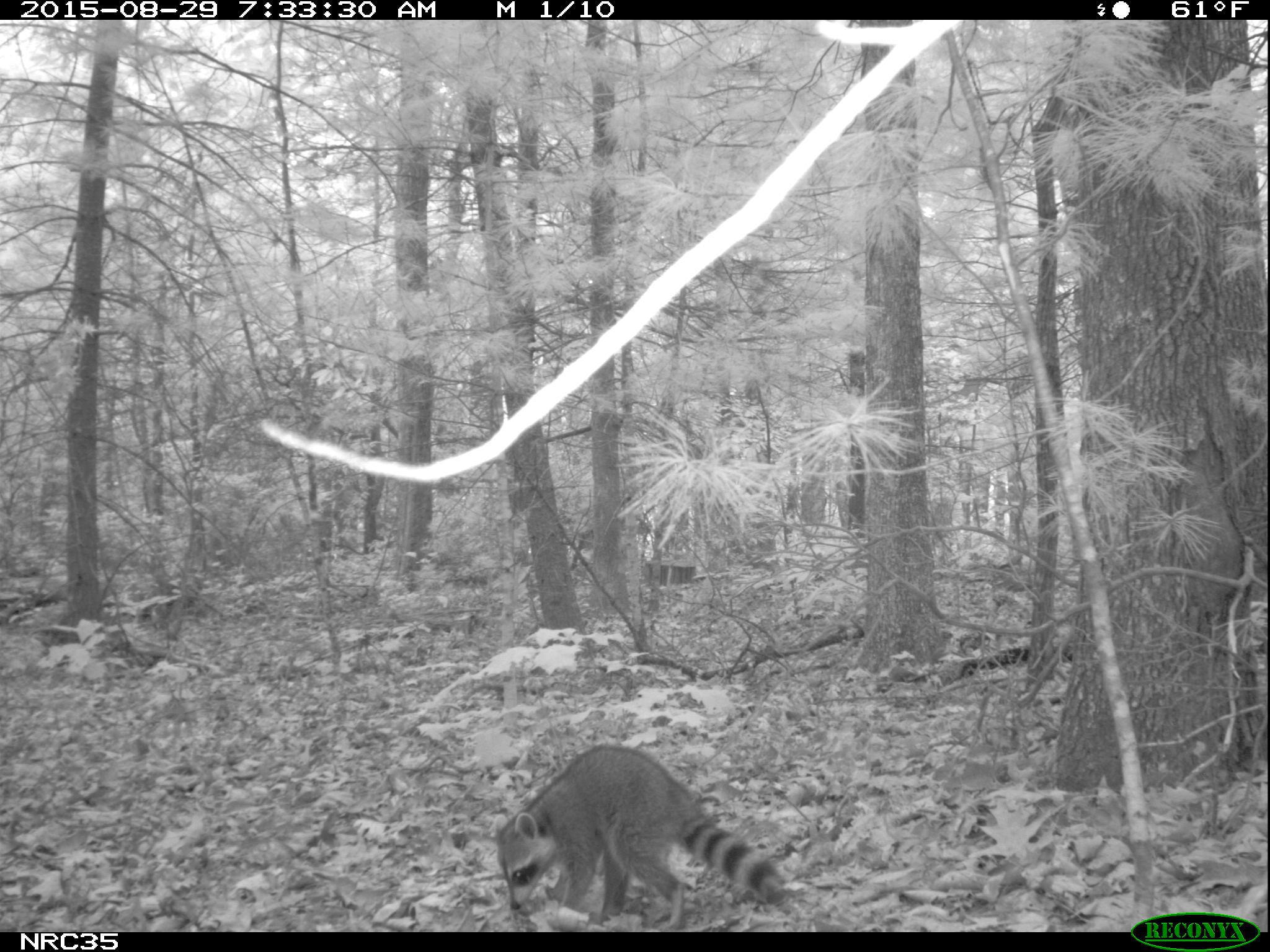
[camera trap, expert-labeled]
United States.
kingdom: Animalia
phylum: Chordata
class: Mammalia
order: Carnivora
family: Procyonidae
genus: Procyon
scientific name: Procyon lotor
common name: northern raccoon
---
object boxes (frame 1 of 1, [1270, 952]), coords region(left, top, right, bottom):
Northern Raccoon: region(490, 739, 808, 927)